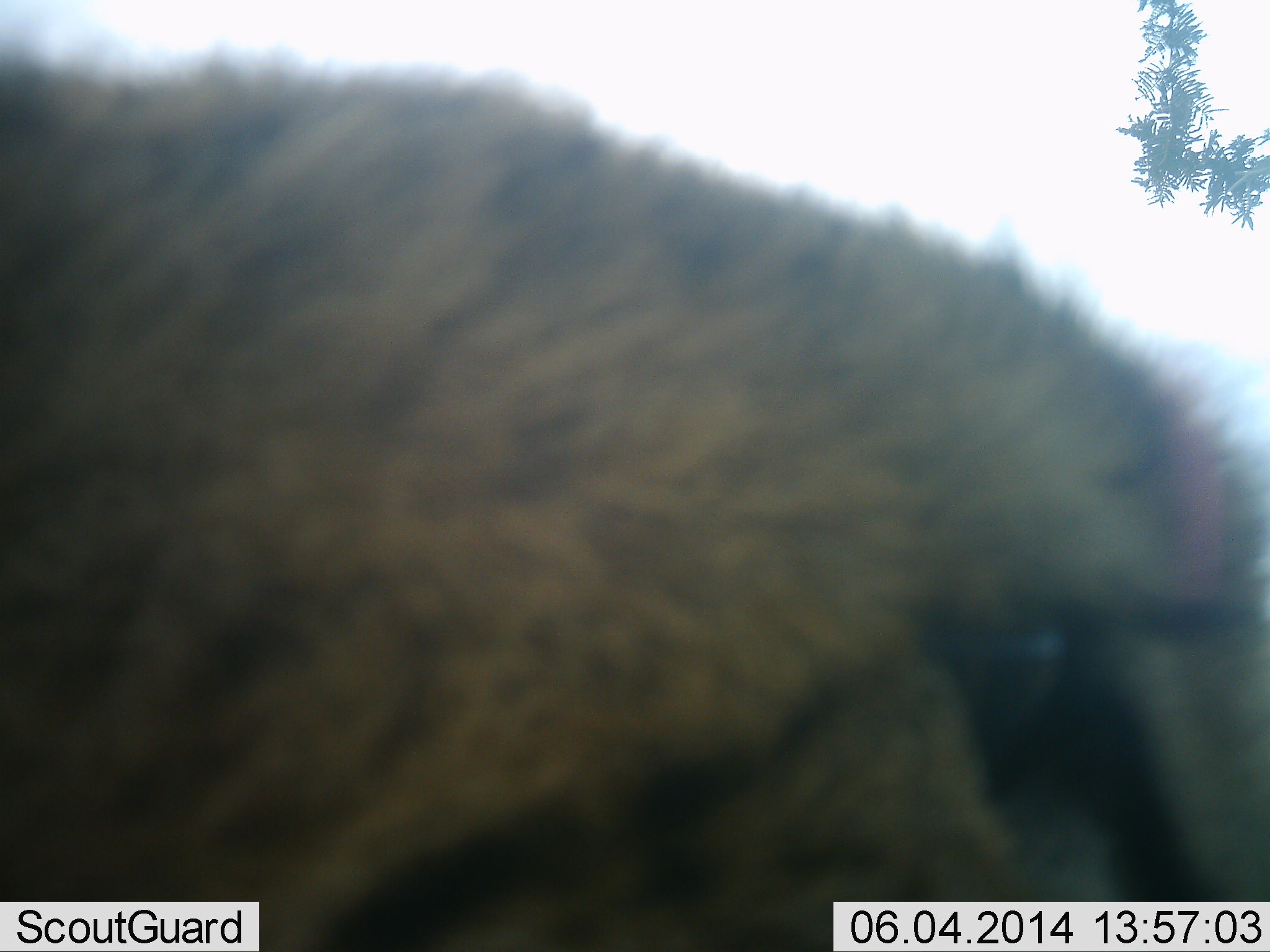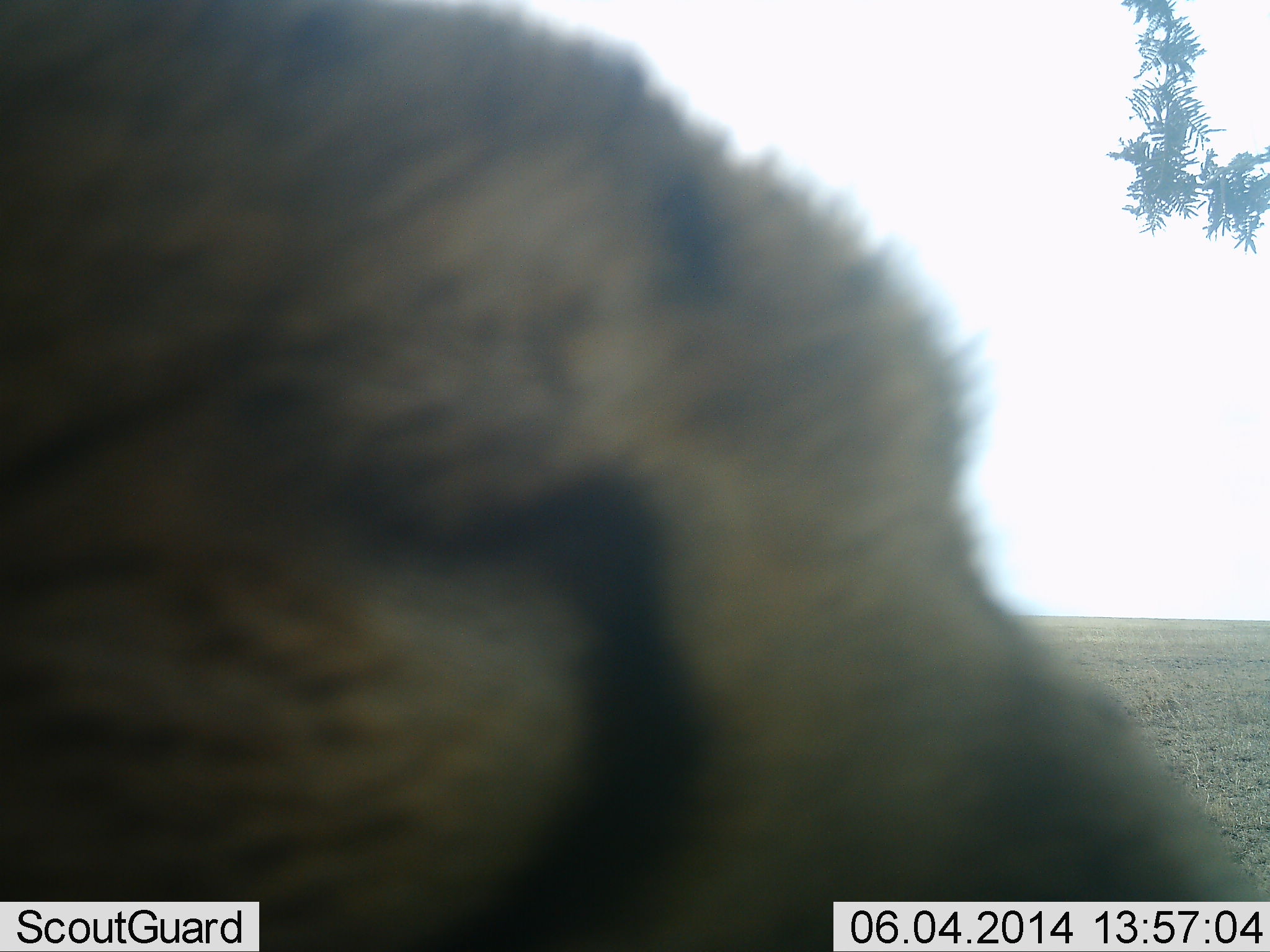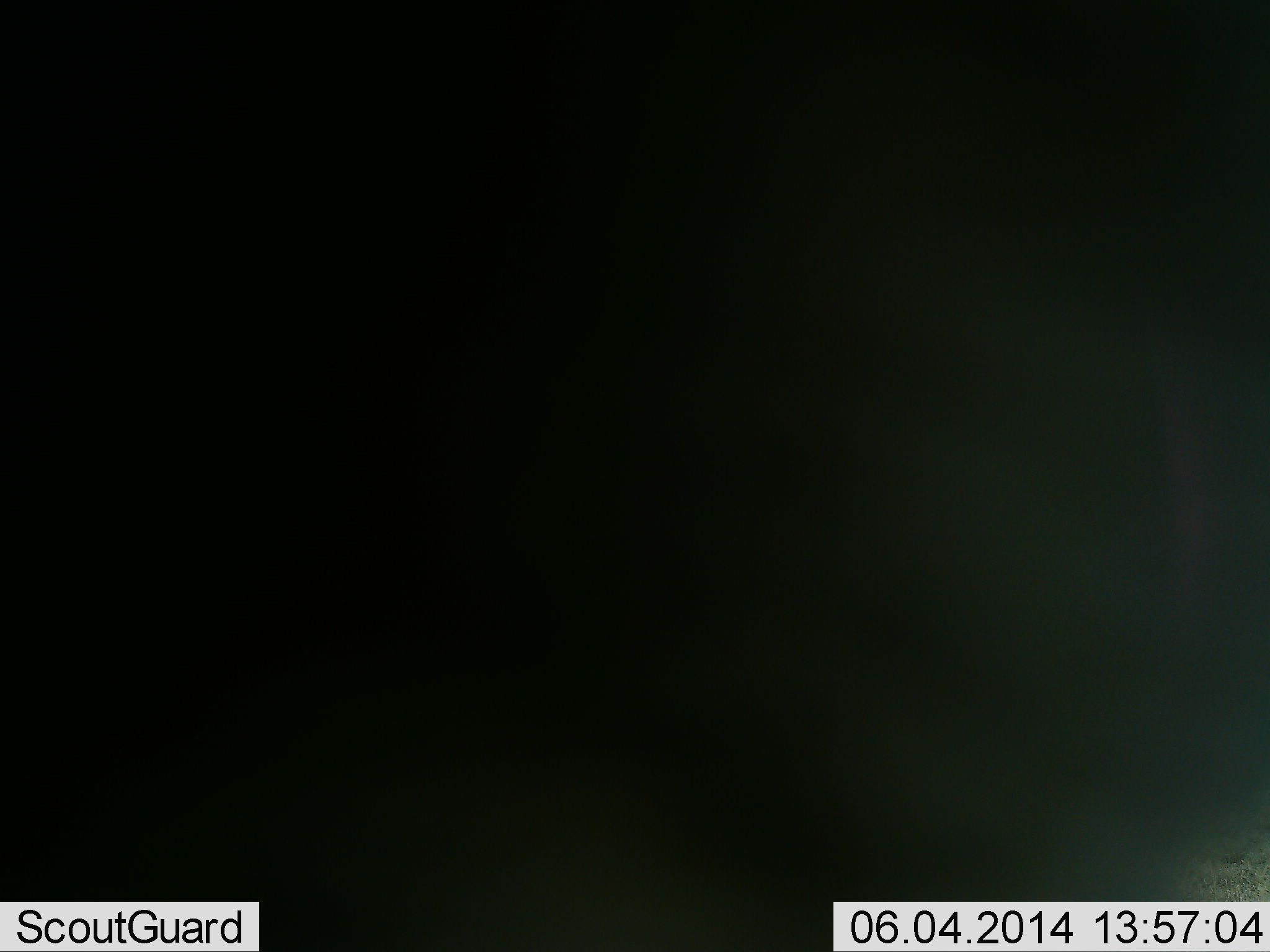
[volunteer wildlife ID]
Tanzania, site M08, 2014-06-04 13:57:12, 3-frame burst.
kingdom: Animalia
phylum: Chordata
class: Mammalia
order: Carnivora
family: Felidae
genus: Acinonyx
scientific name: Acinonyx jubatus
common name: cheetah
Cheetah (Acinonyx jubatus), count 1. Behavior (volunteer vote fractions): standing 50%, resting 10%, moving 40%, interacting 10%. Young present (vote fraction): 0%. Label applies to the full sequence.